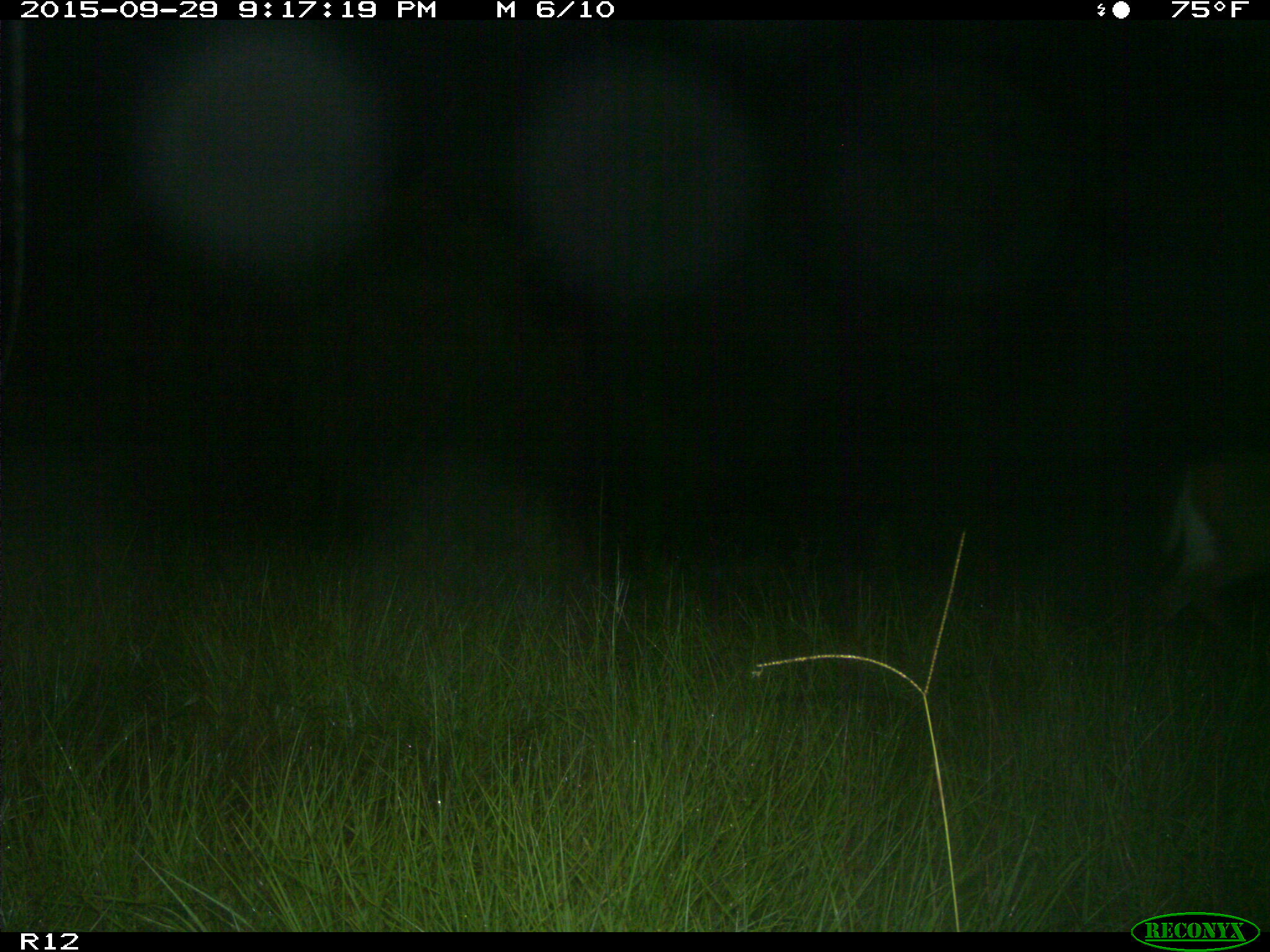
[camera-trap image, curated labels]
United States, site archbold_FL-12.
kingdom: Animalia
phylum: Chordata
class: Mammalia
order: Artiodactyla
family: Cervidae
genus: Odocoileus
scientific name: Odocoileus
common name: deer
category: unidentified deer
Unidentified deer (deer) (Odocoileus).